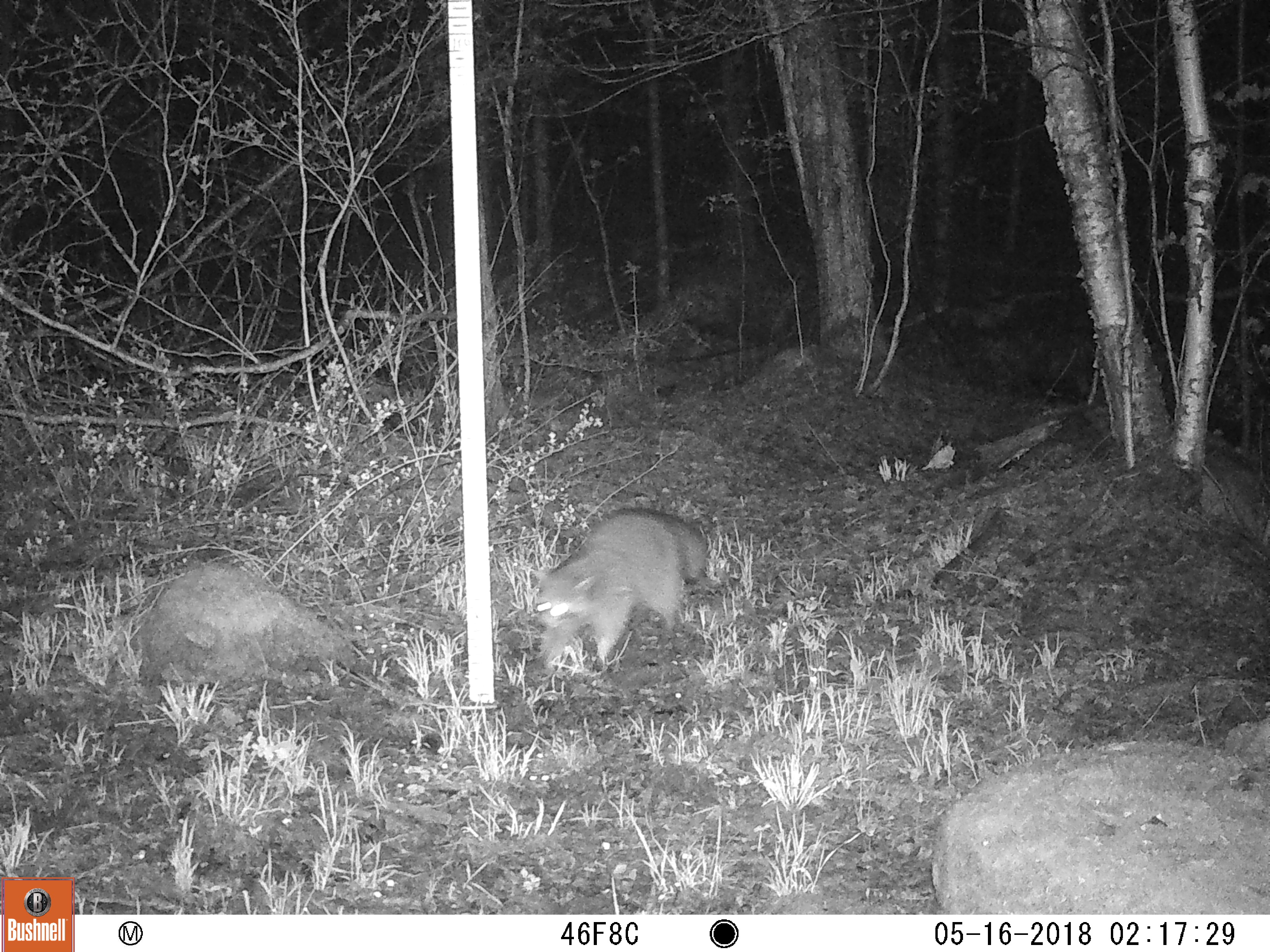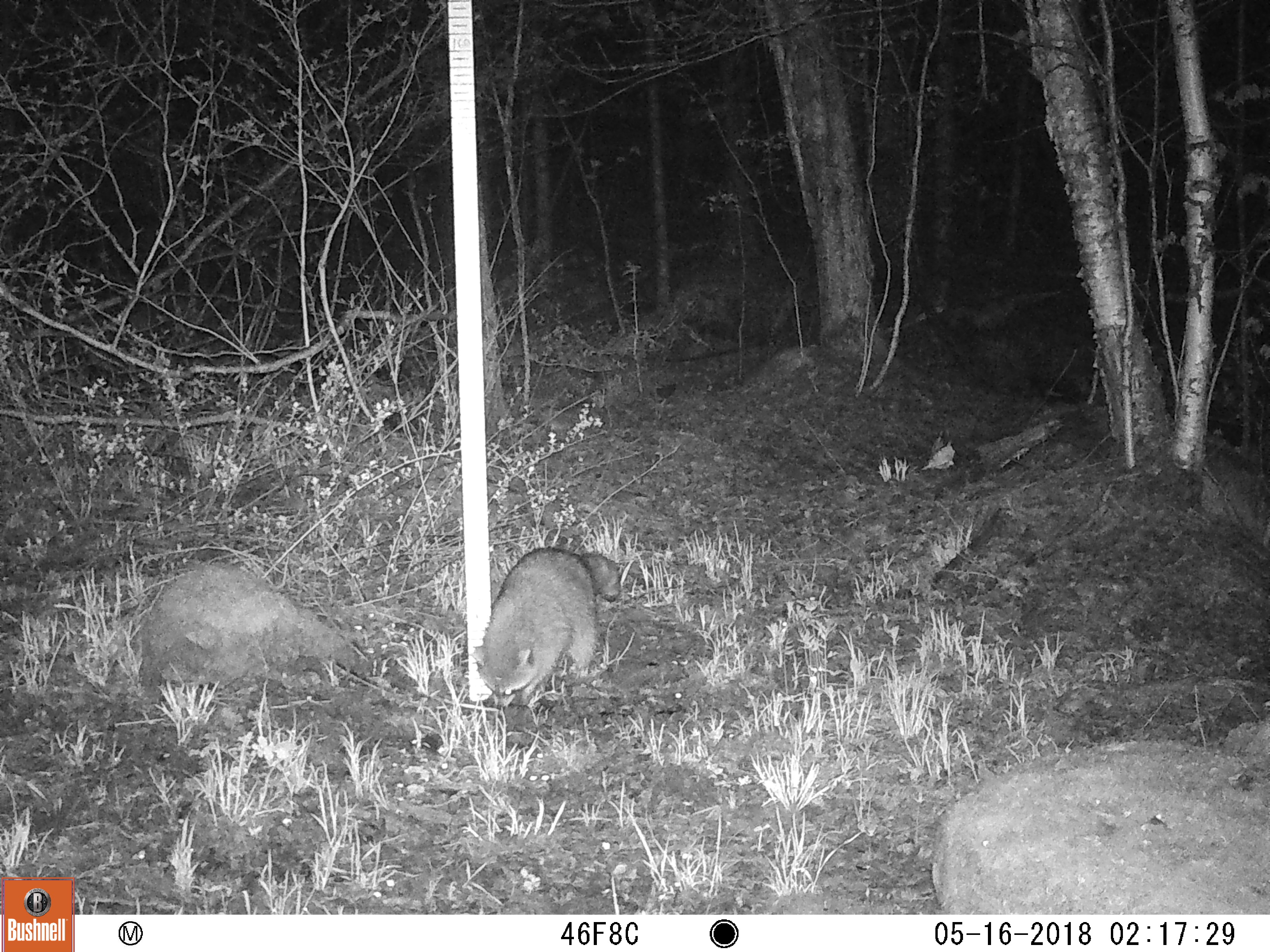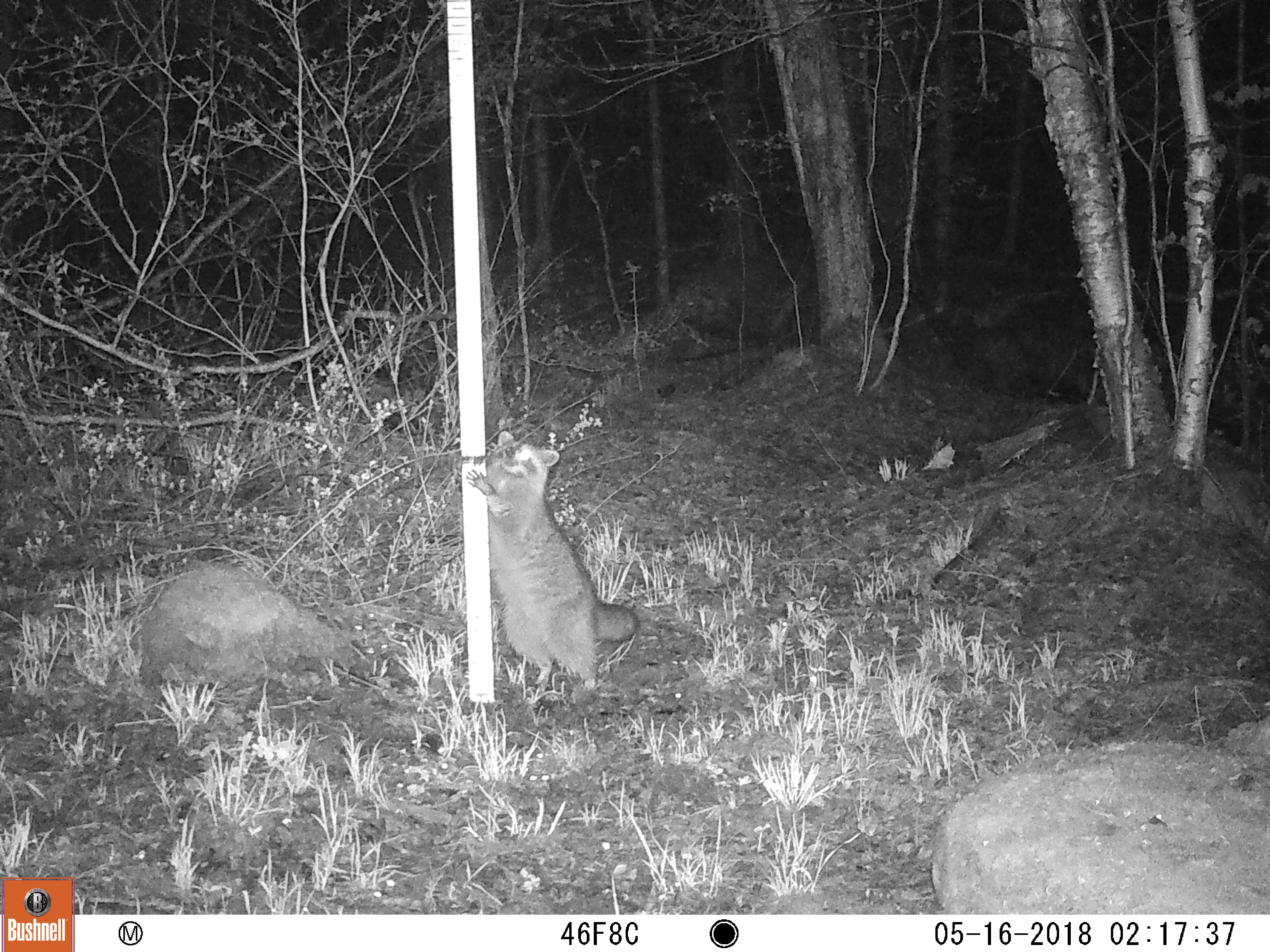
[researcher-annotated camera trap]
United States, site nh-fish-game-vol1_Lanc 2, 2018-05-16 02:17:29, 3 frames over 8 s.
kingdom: Animalia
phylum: Chordata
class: Mammalia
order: Carnivora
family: Procyonidae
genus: Procyon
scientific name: Procyon lotor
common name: raccoon